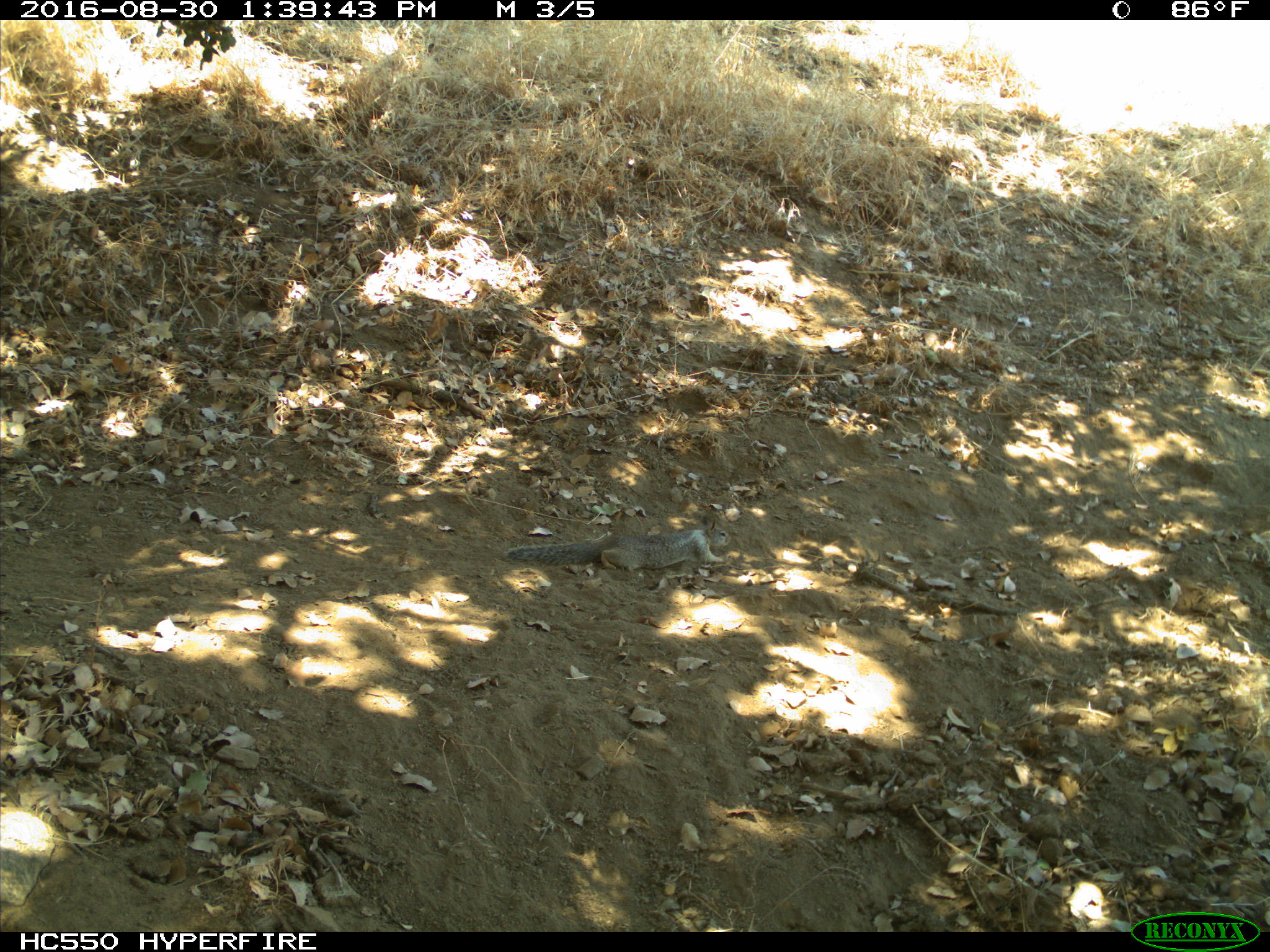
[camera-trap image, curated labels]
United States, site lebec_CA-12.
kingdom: Animalia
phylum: Chordata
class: Mammalia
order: Rodentia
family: Sciuridae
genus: Otospermophilus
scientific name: Otospermophilus beecheyi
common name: california ground squirrel